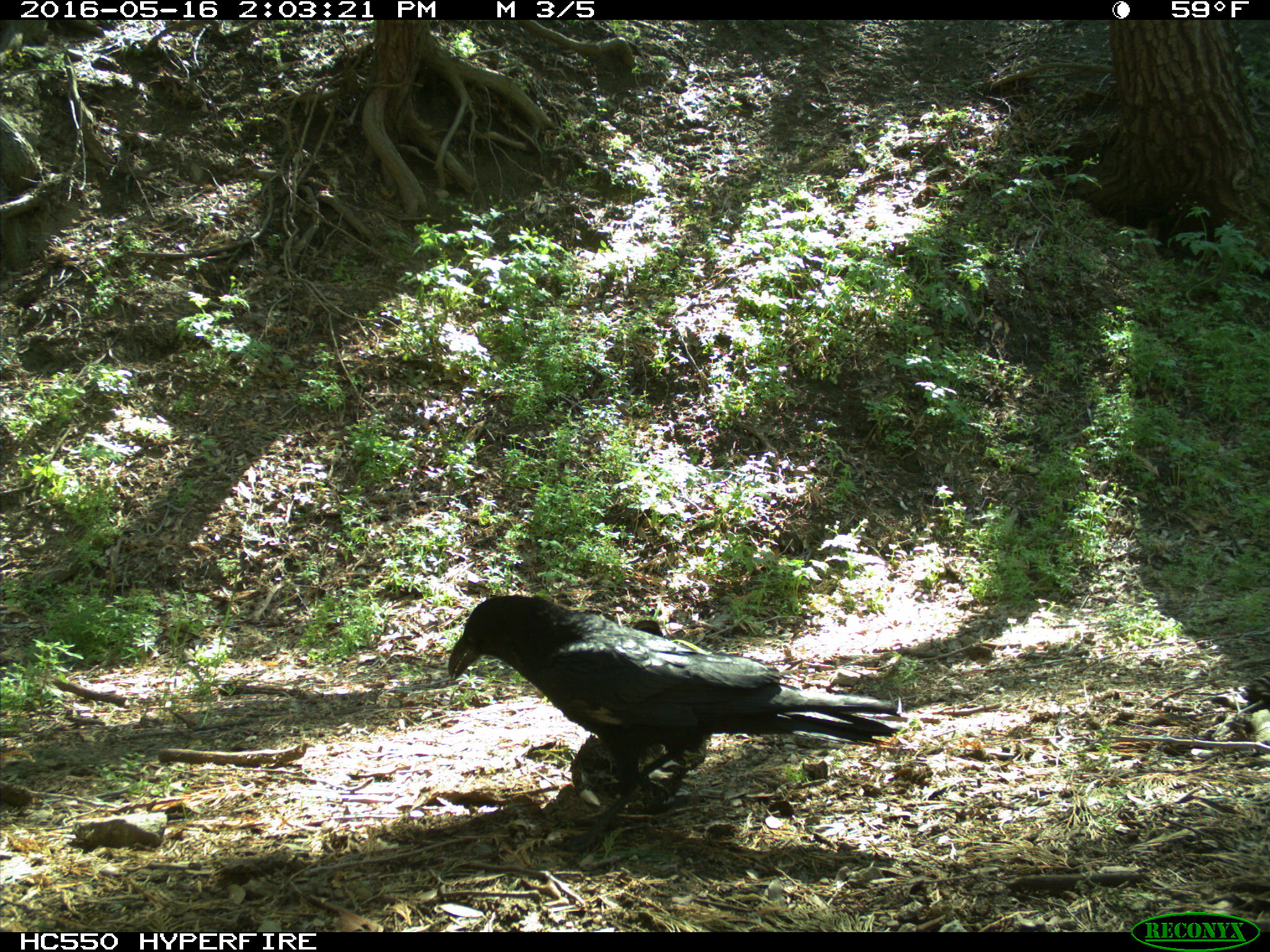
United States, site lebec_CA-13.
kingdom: Animalia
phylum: Chordata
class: Aves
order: Passeriformes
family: Corvidae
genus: Corvus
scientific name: Corvus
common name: crows and ravens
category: unidentified corvus